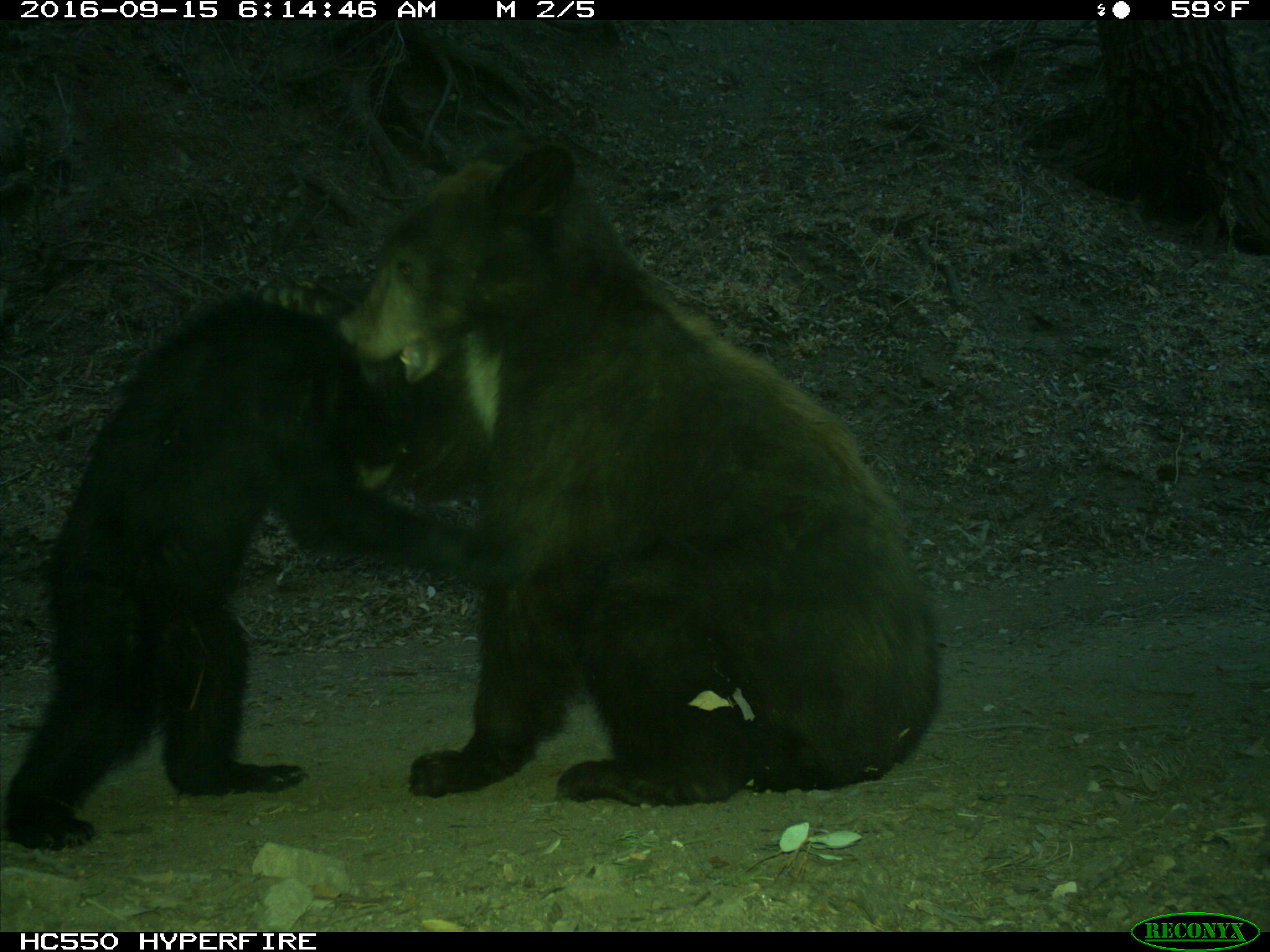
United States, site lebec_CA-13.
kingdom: Animalia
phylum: Chordata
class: Mammalia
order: Carnivora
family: Ursidae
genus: Ursus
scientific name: Ursus americanus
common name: american black bear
Ursus americanus (american black bear).